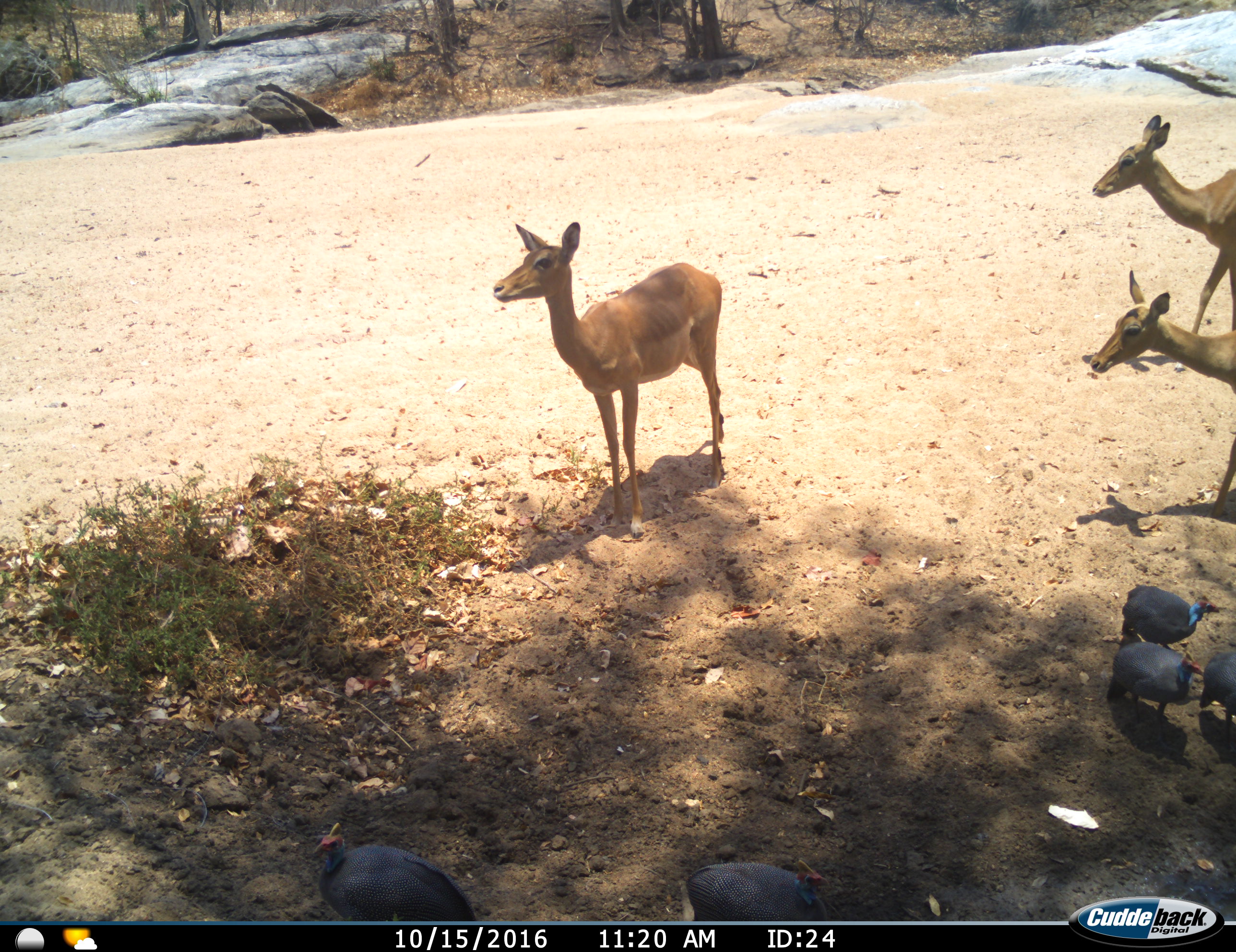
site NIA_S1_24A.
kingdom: Animalia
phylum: Chordata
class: Aves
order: Galliformes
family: Numididae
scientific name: Numididae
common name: guineafowl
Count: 5.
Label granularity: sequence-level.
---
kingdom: Animalia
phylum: Chordata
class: Mammalia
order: Artiodactyla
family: Bovidae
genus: Aepyceros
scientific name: Aepyceros melampus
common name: impala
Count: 3.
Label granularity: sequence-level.